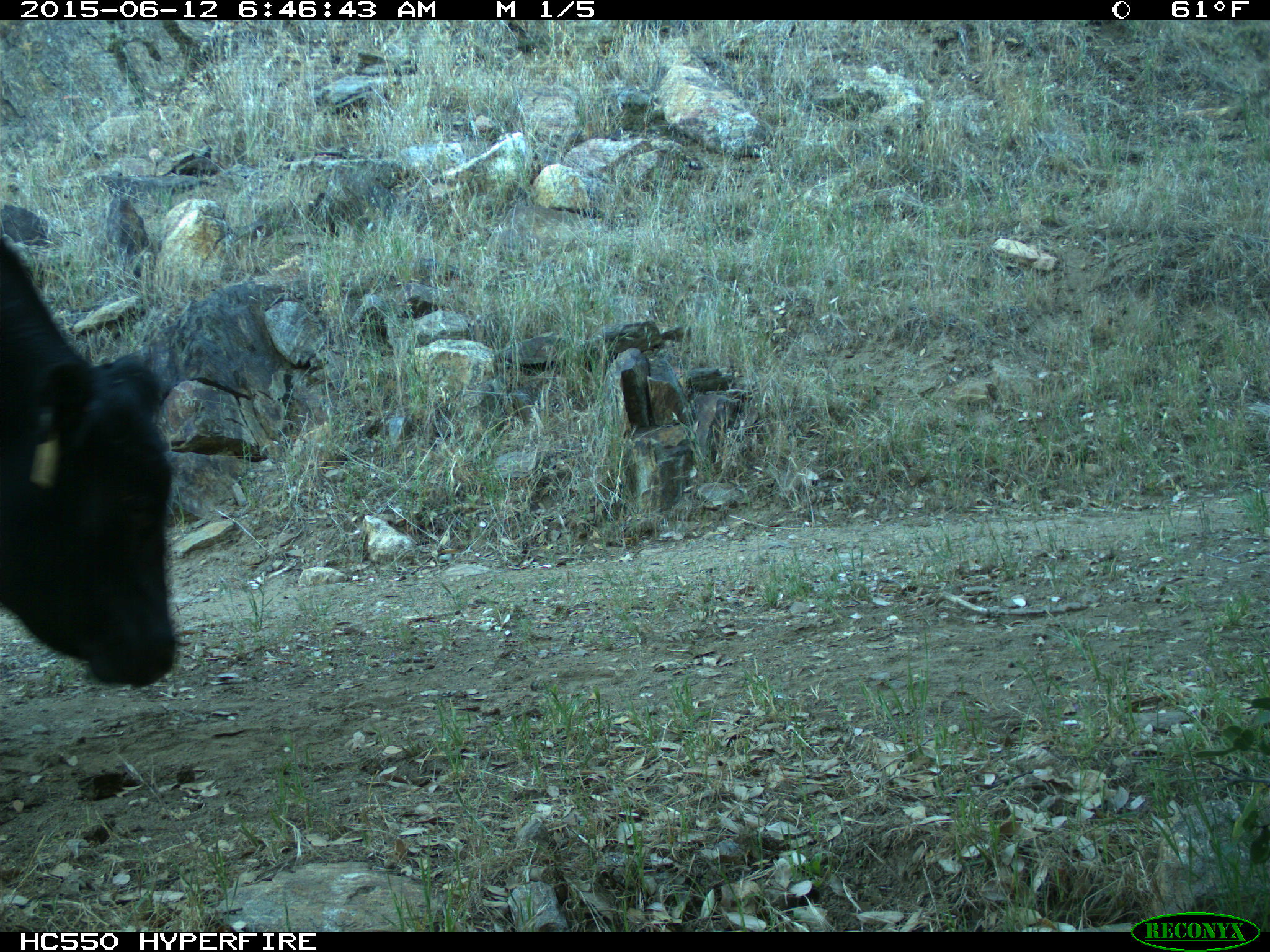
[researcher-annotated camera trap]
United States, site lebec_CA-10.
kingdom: Animalia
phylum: Chordata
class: Mammalia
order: Artiodactyla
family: Bovidae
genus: Bos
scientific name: Bos taurus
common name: domestic cow